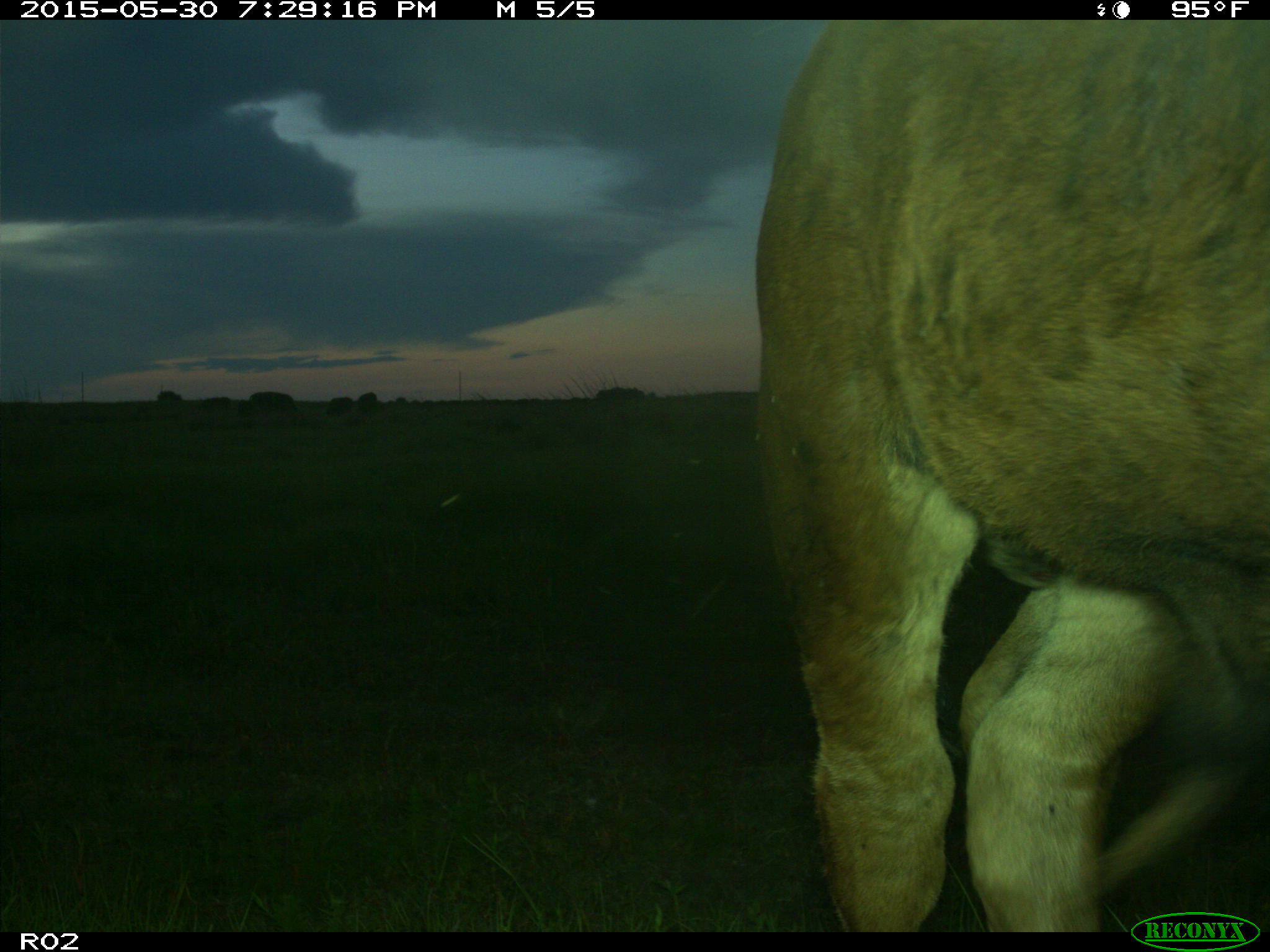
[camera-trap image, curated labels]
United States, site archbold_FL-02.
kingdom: Animalia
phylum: Chordata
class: Mammalia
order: Artiodactyla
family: Bovidae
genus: Bos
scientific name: Bos taurus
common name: domestic cow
Bos taurus (domestic cow).